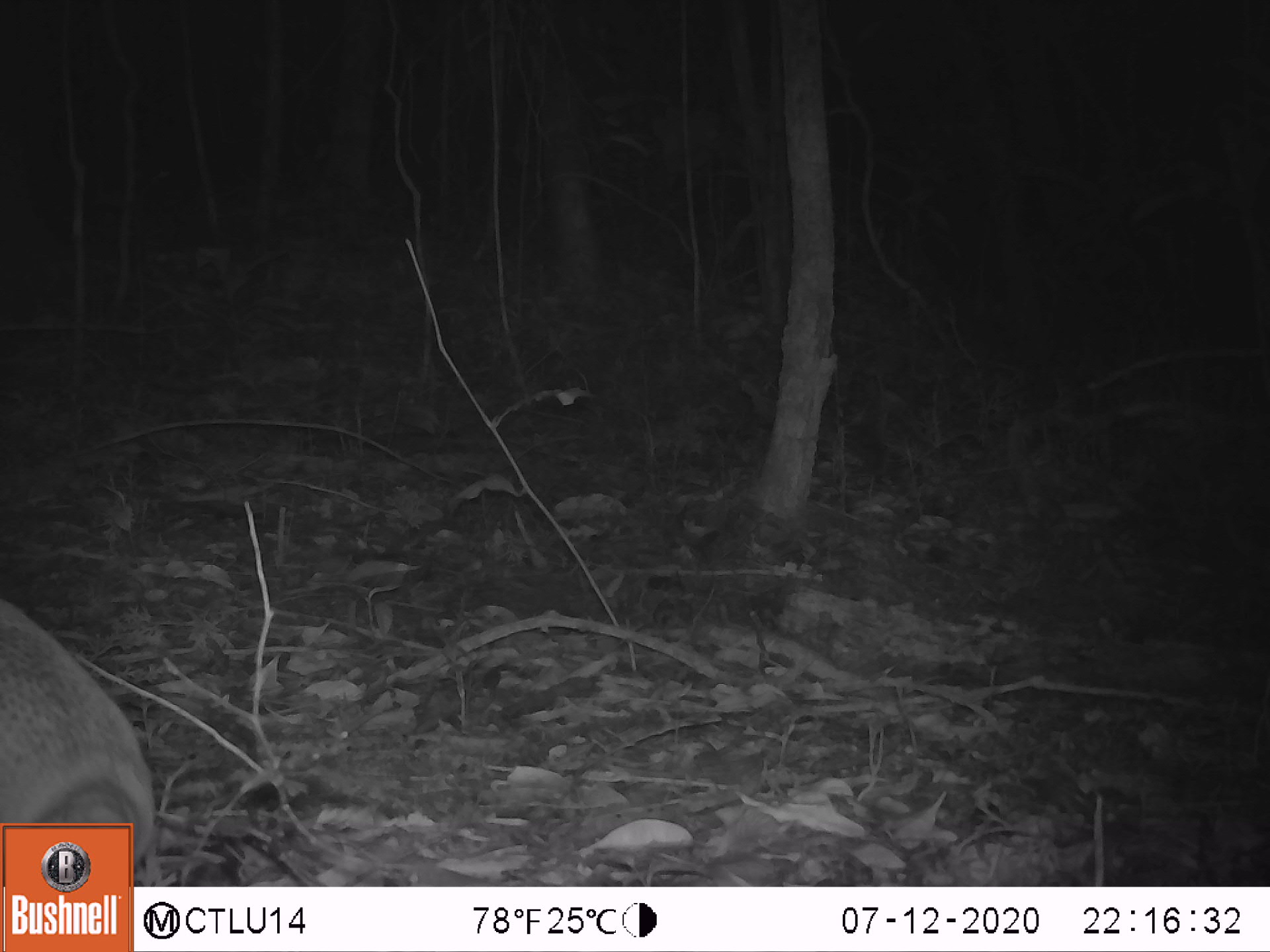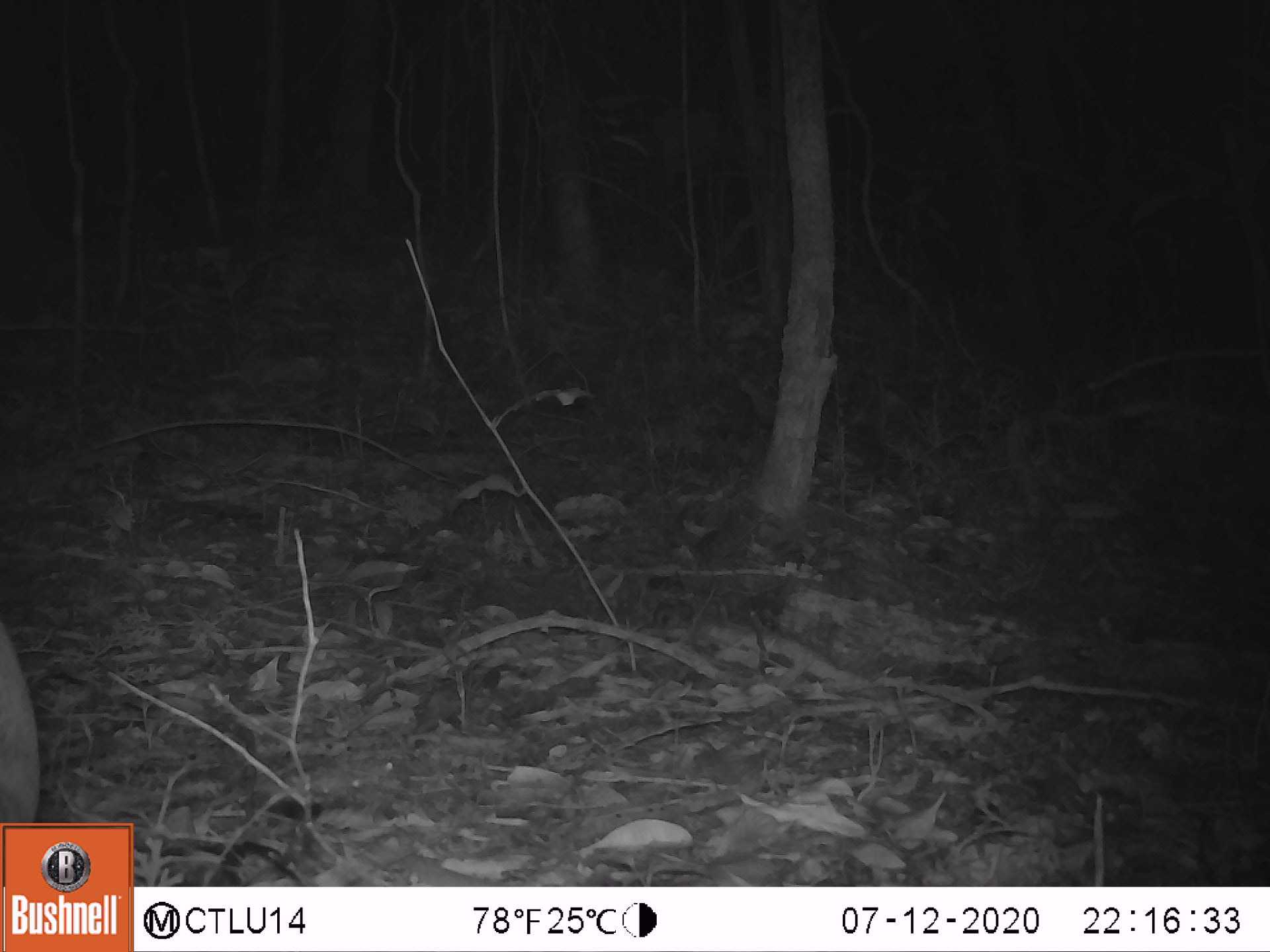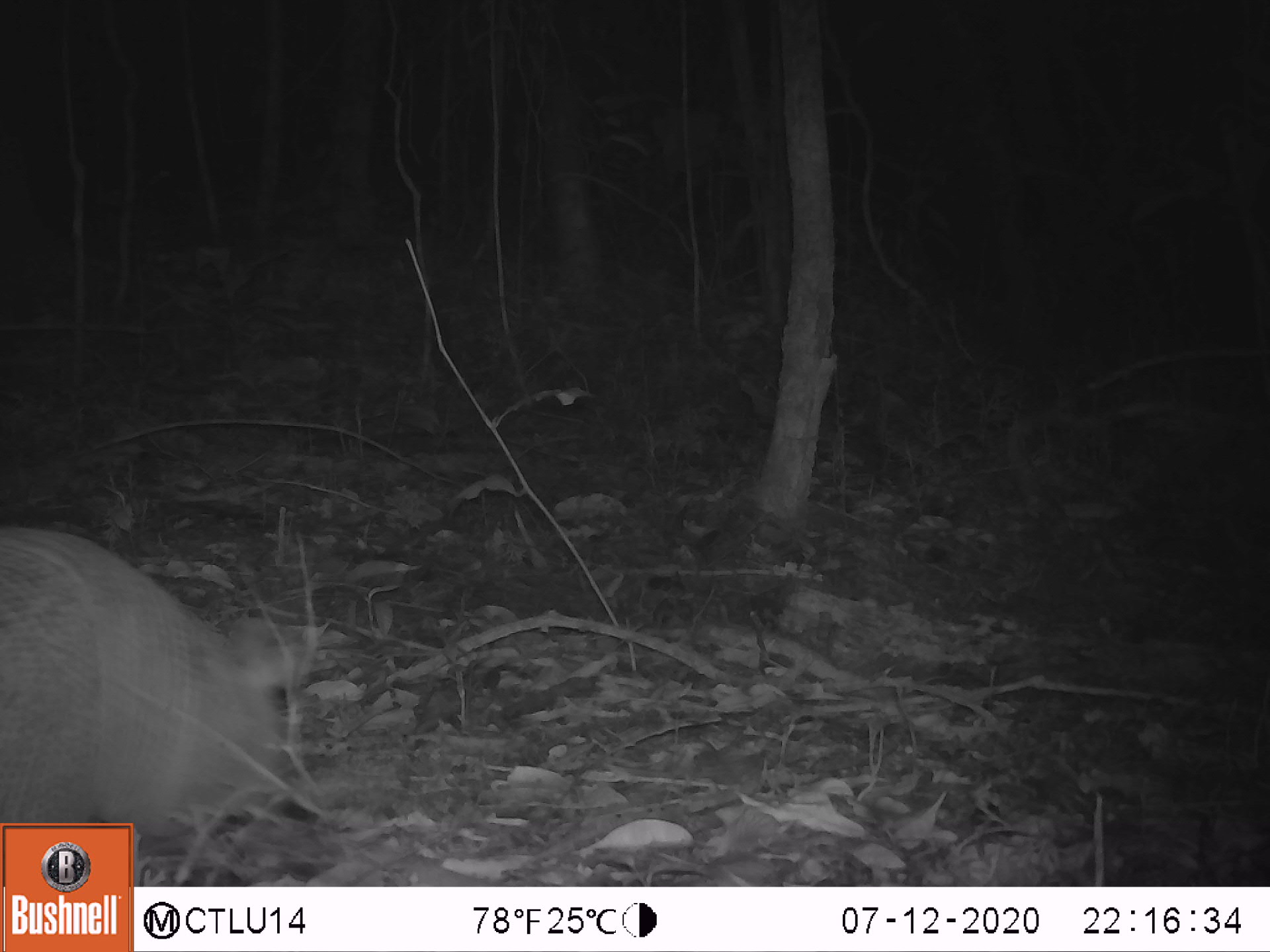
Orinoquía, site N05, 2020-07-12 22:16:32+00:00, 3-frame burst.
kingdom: Animalia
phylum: Chordata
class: Mammalia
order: Cingulata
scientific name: Cingulata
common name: armadillo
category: unknown armadillo